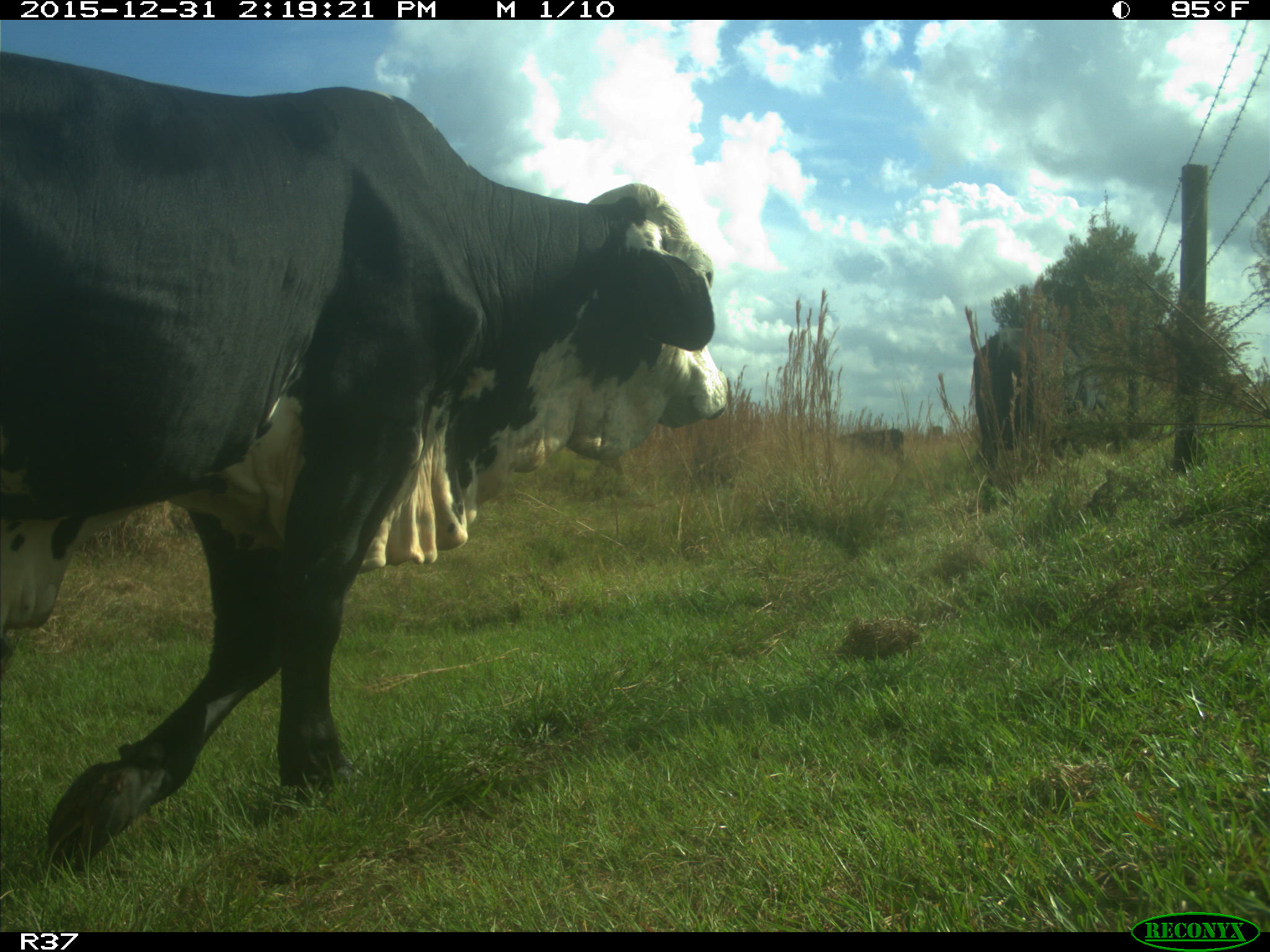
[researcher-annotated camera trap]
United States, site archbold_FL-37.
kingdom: Animalia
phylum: Chordata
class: Mammalia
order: Artiodactyla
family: Bovidae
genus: Bos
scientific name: Bos taurus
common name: domestic cow